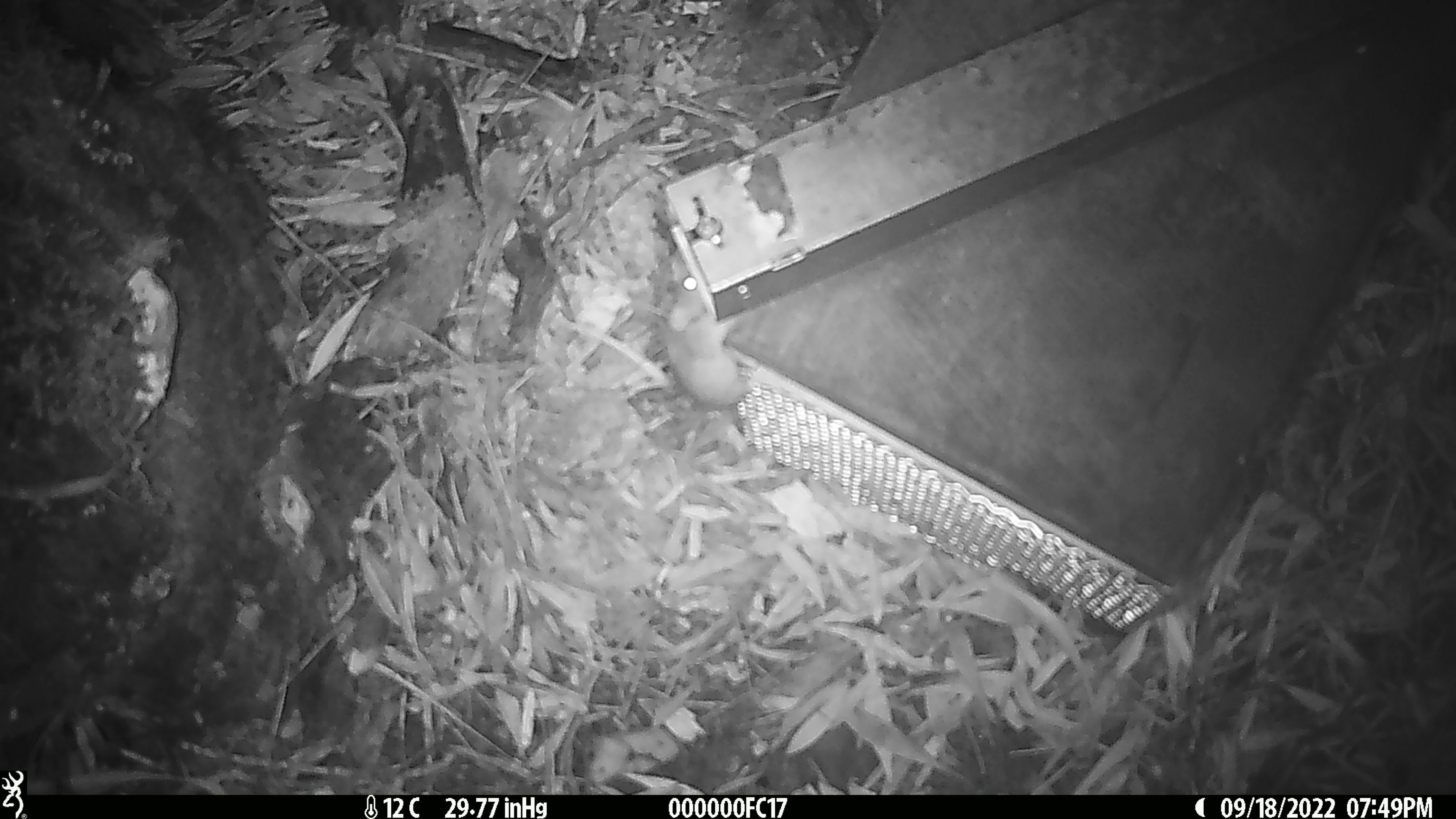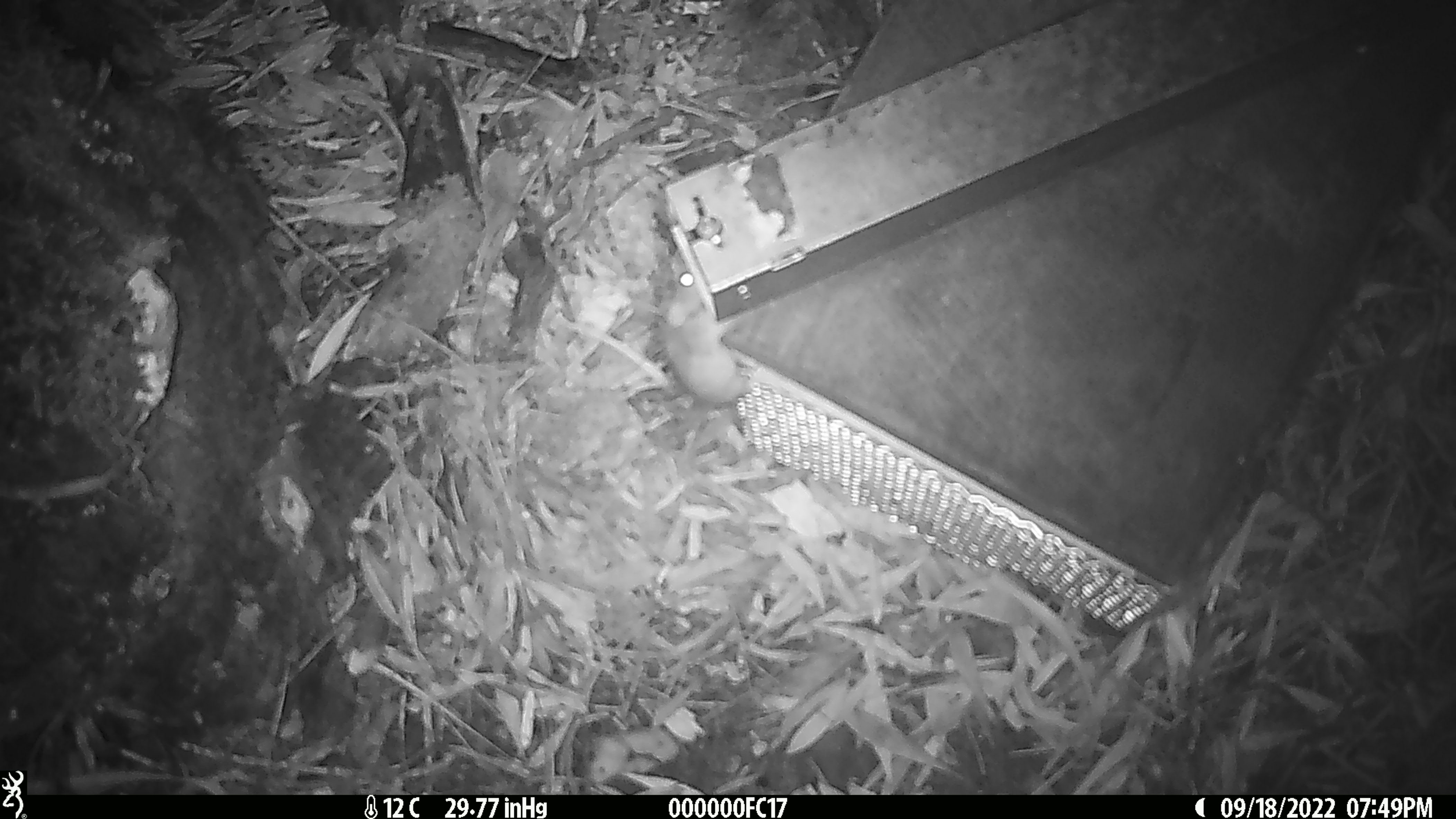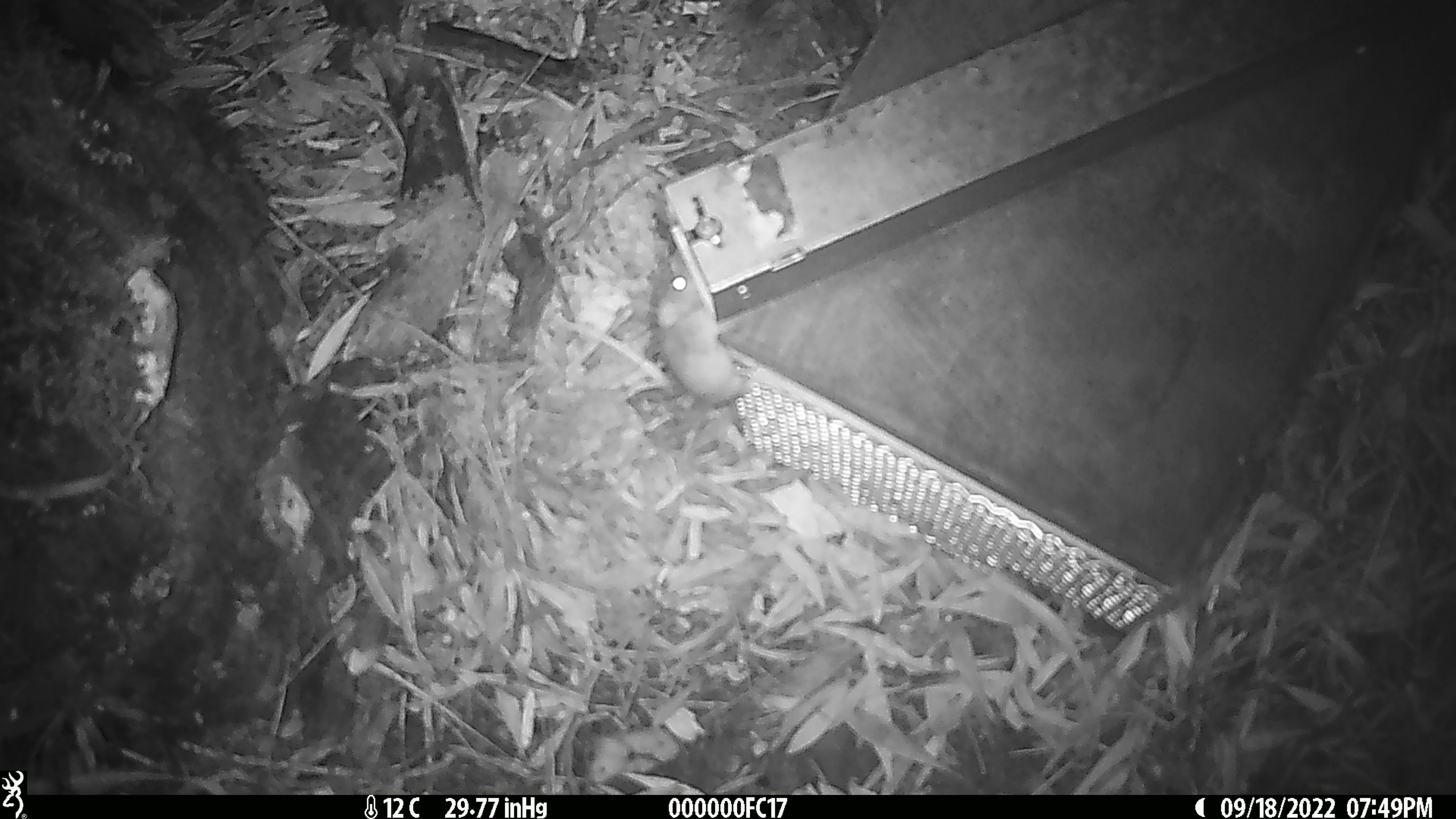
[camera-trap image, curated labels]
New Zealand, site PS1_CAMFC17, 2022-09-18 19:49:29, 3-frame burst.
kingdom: Animalia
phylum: Chordata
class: Mammalia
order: Rodentia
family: Muridae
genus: Mus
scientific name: Mus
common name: mouse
Mouse (Mus).